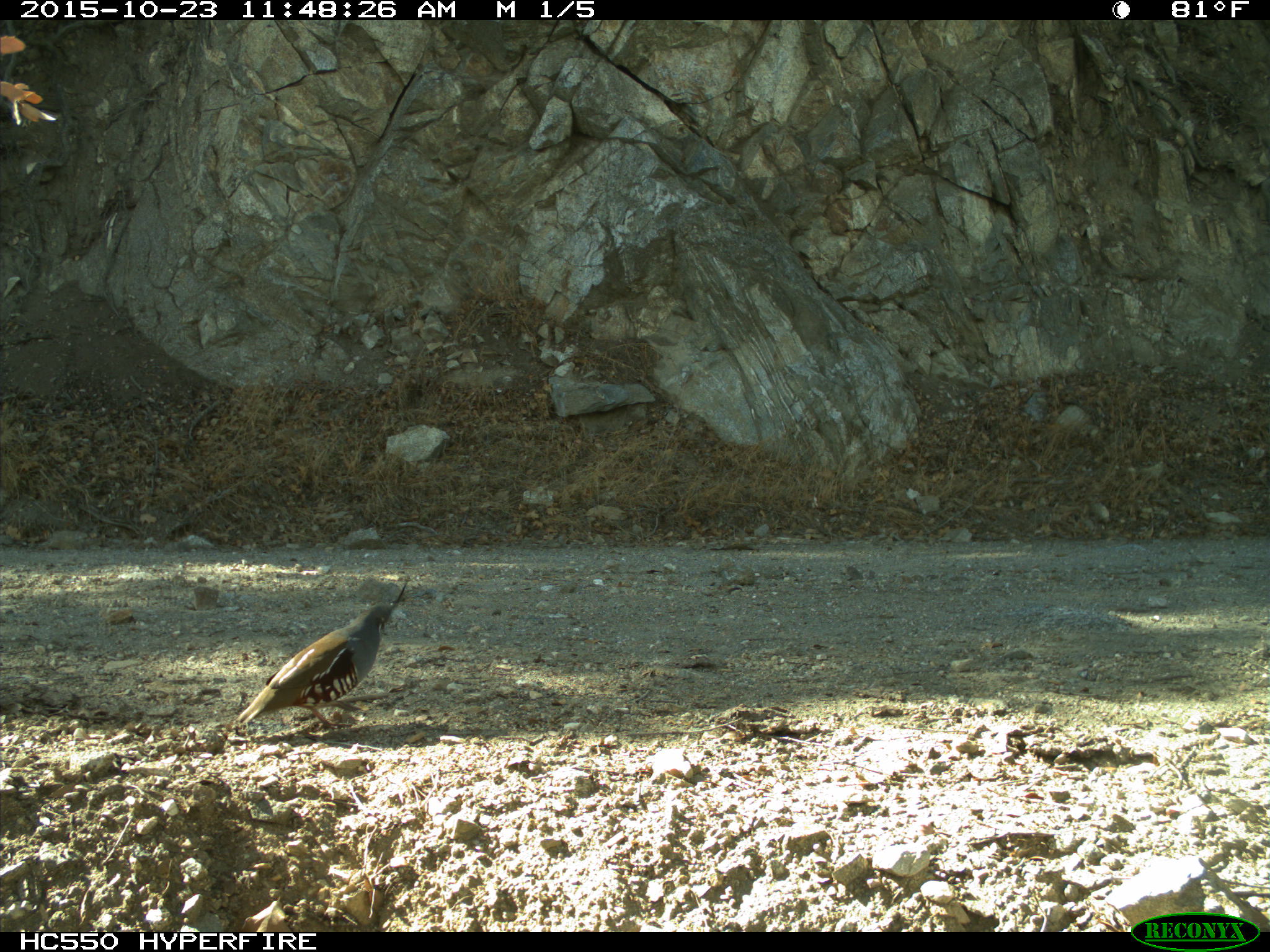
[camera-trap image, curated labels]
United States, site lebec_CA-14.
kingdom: Animalia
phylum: Chordata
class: Aves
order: Galliformes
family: Odontophoridae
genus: Callipepla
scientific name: Callipepla californica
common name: california quail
Callipepla californica (california quail).